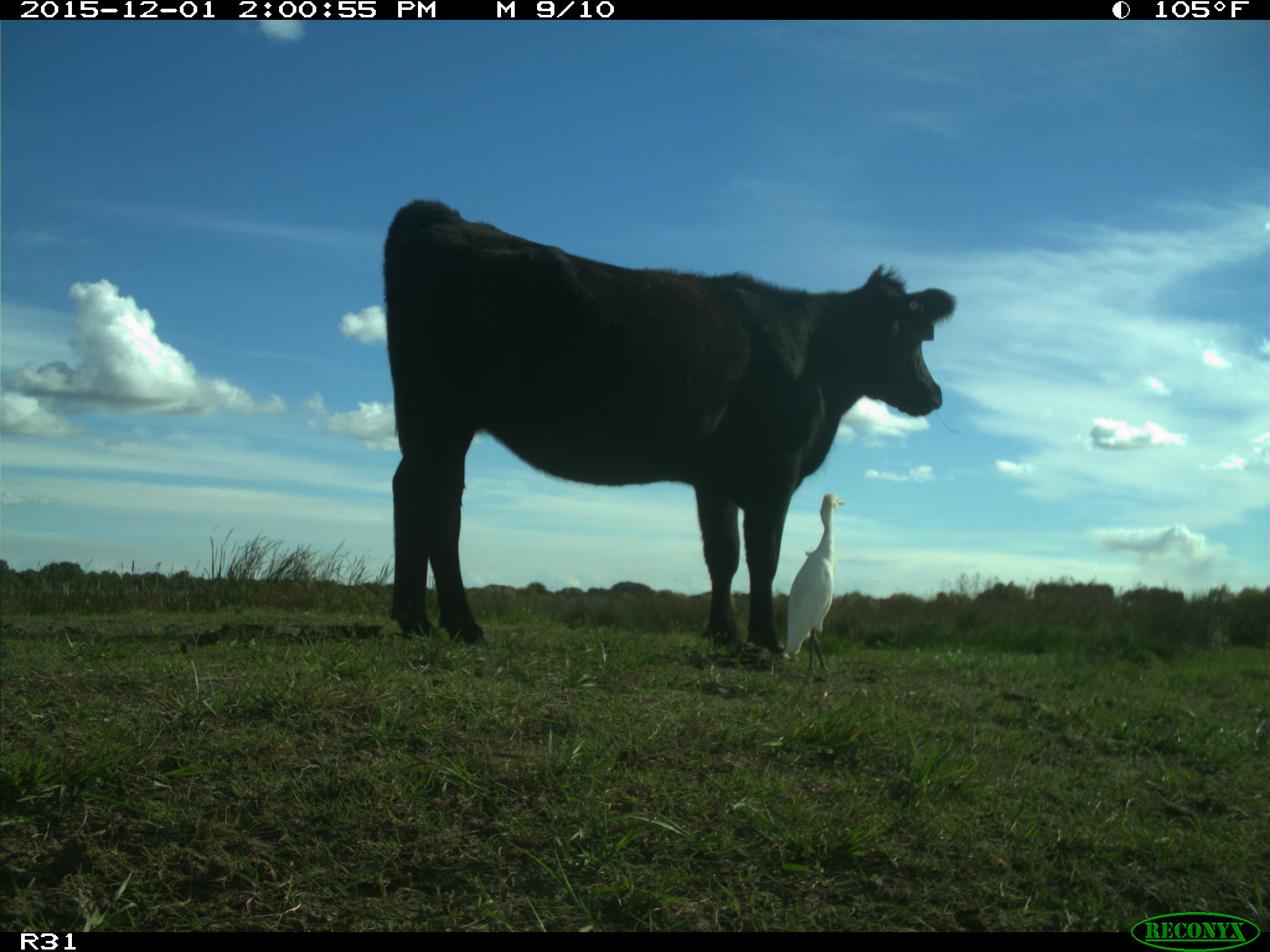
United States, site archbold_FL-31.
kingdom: Animalia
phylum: Chordata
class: Mammalia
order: Artiodactyla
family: Bovidae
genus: Bos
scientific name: Bos taurus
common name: domestic cow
Bos taurus (domestic cow).